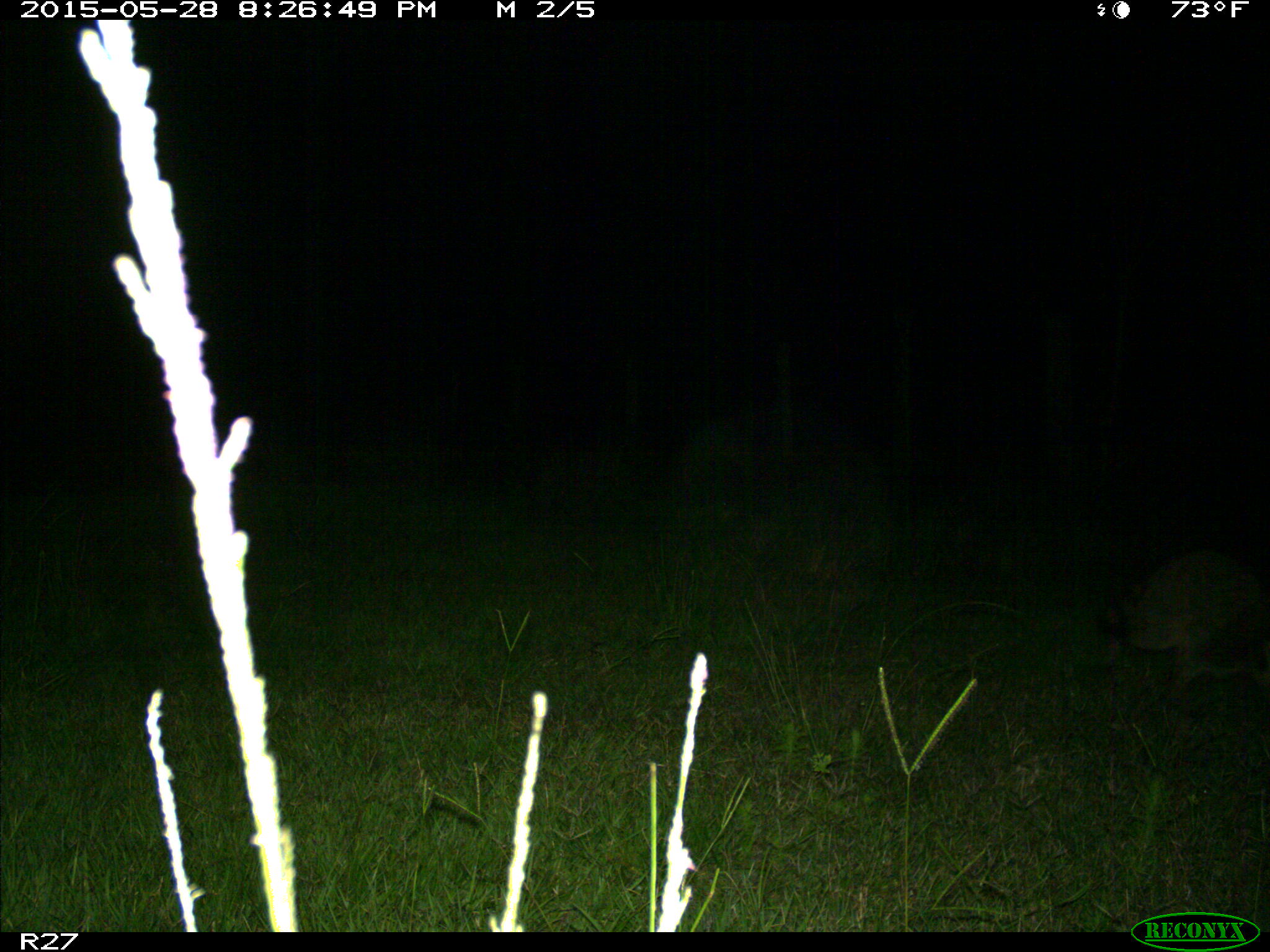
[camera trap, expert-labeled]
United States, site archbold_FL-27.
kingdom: Animalia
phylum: Chordata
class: Mammalia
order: Carnivora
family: Procyonidae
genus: Procyon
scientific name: Procyon lotor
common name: common raccoon